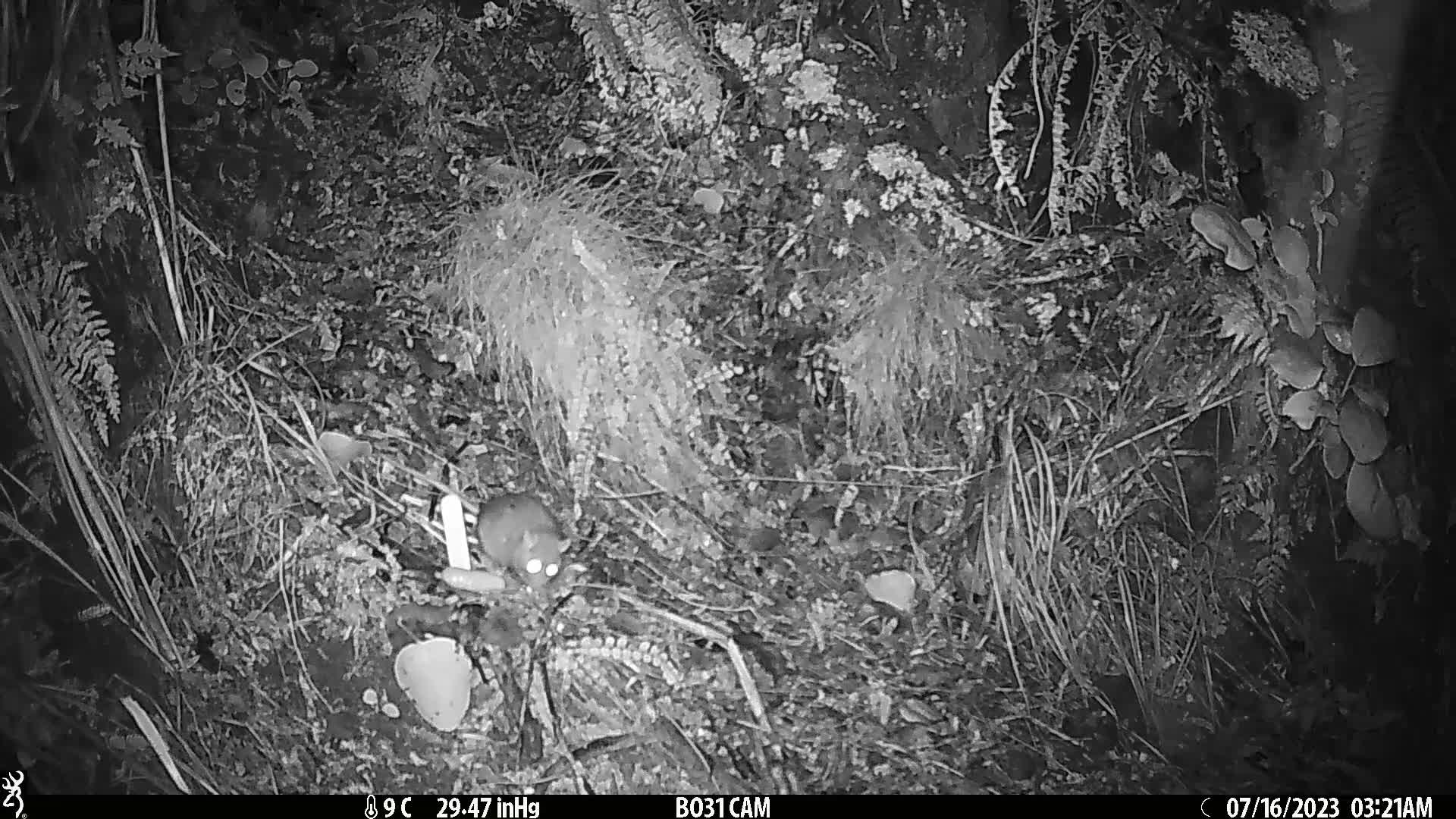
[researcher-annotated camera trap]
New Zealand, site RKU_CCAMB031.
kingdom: Animalia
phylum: Chordata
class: Mammalia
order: Rodentia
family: Muridae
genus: Rattus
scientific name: Rattus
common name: rat